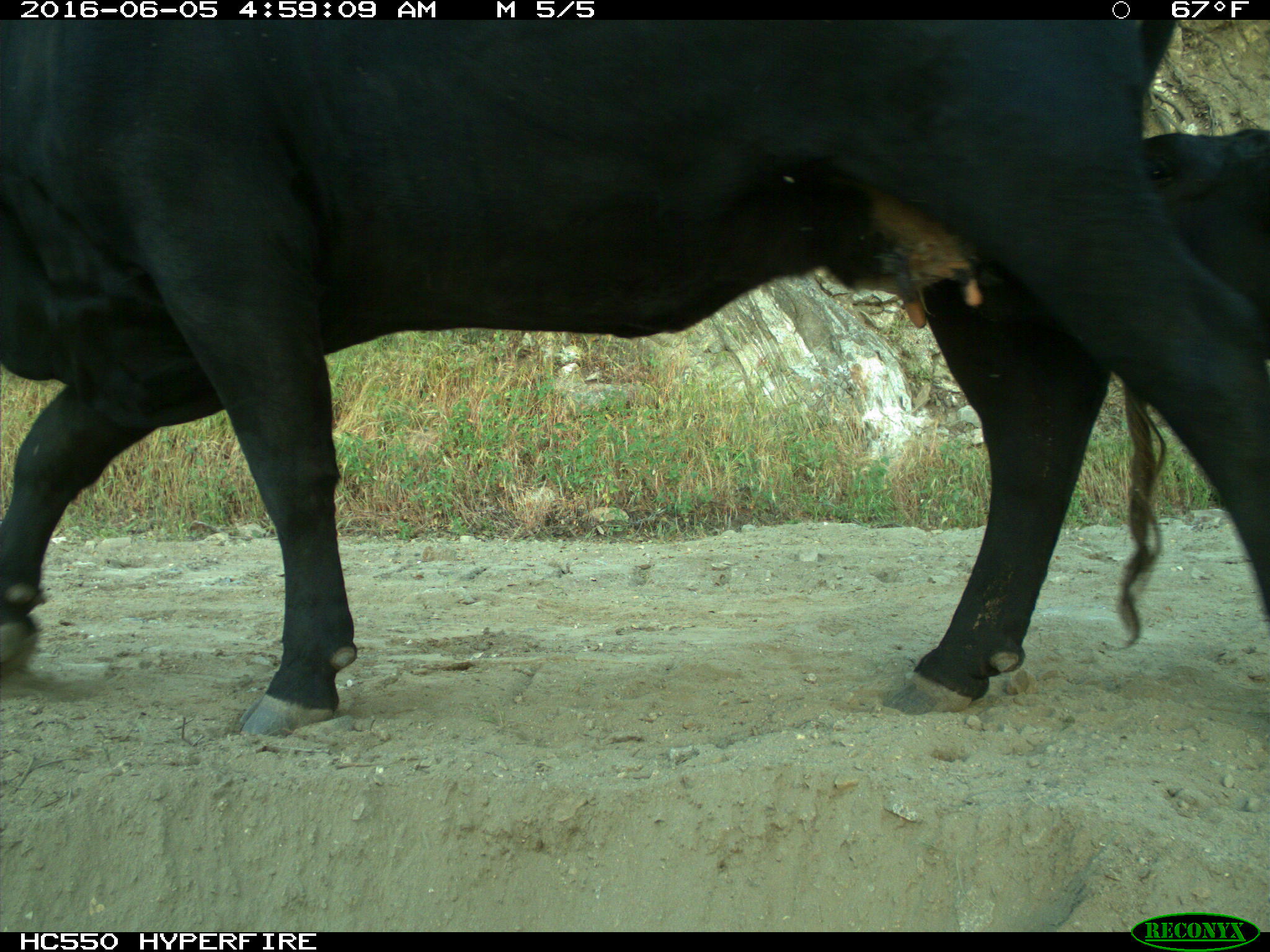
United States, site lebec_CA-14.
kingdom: Animalia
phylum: Chordata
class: Mammalia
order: Artiodactyla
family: Bovidae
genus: Bos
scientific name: Bos taurus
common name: domestic cow